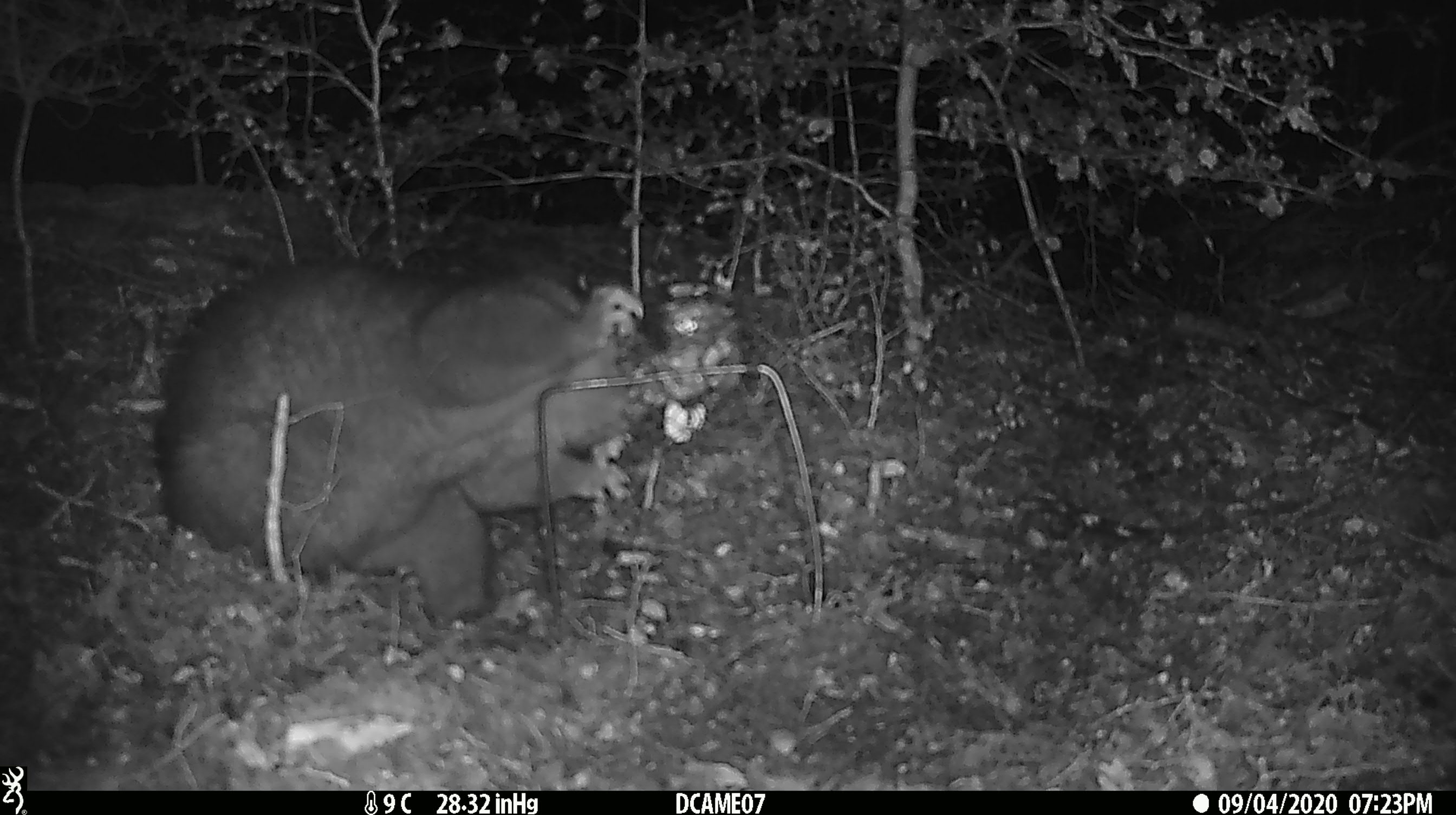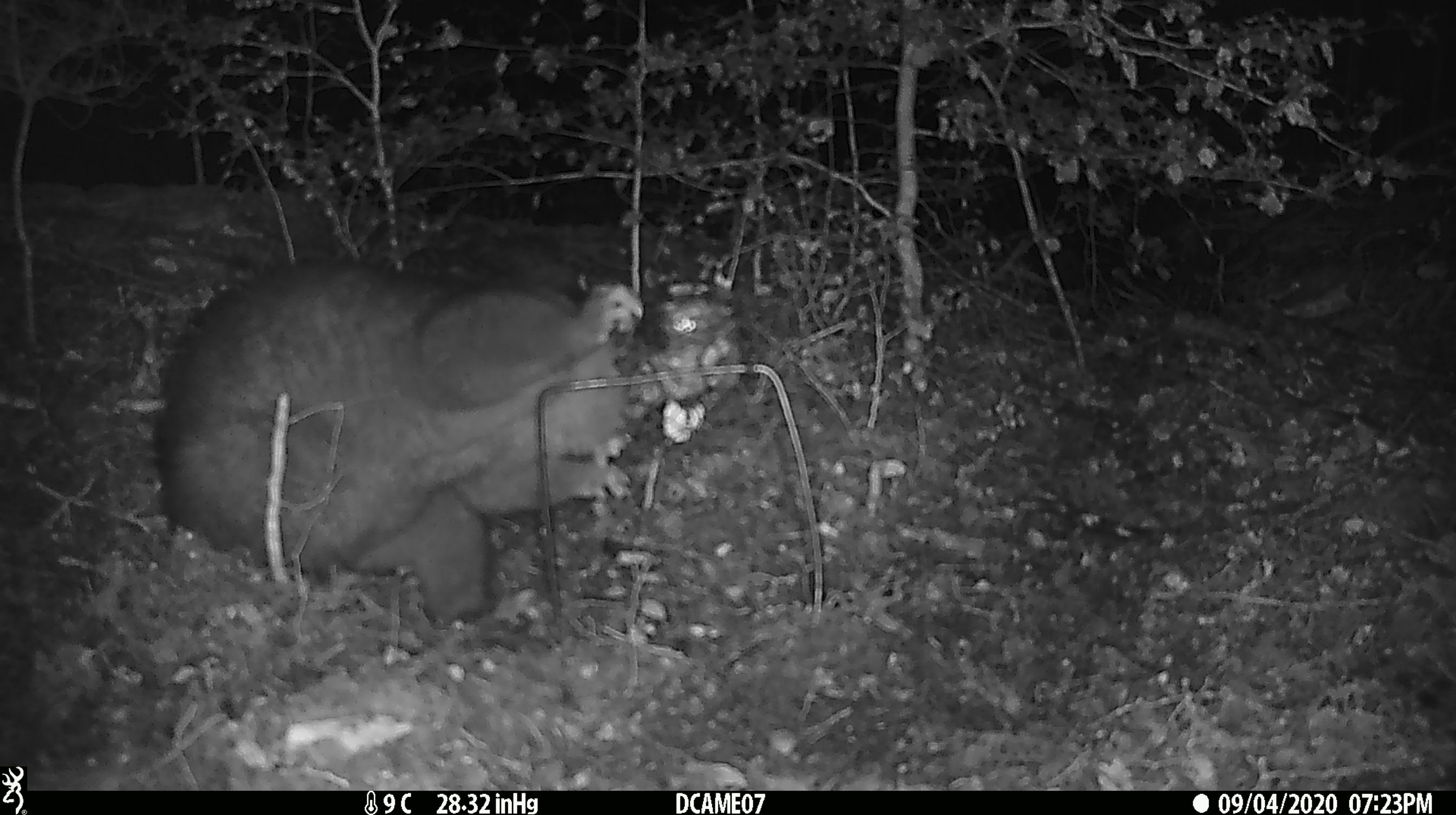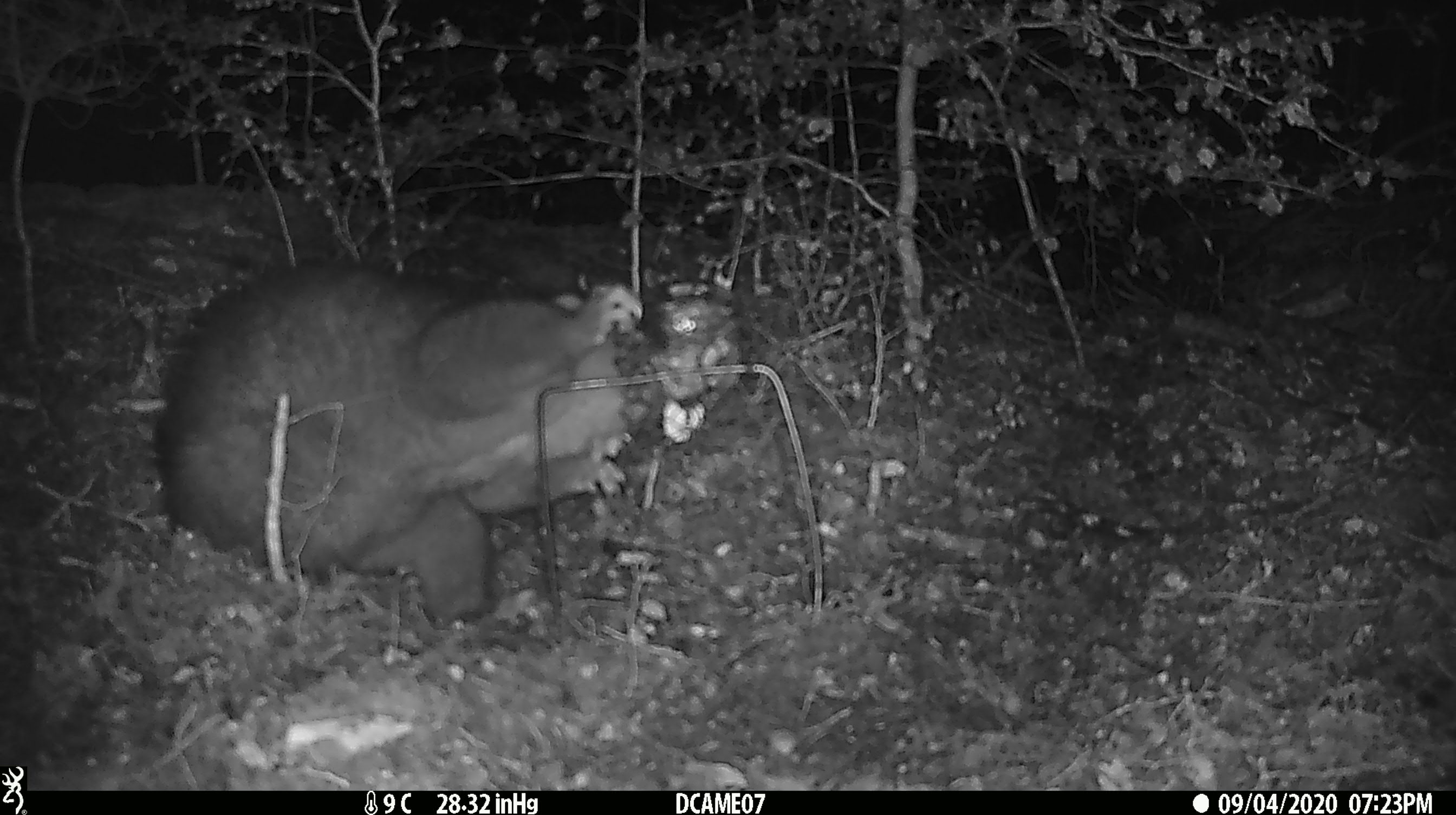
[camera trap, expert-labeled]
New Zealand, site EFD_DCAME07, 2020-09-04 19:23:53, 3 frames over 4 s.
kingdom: Animalia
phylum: Chordata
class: Mammalia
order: Diprotodontia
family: Phalangeridae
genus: Trichosurus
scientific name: Trichosurus vulpecula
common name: common brushtail possum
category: possum